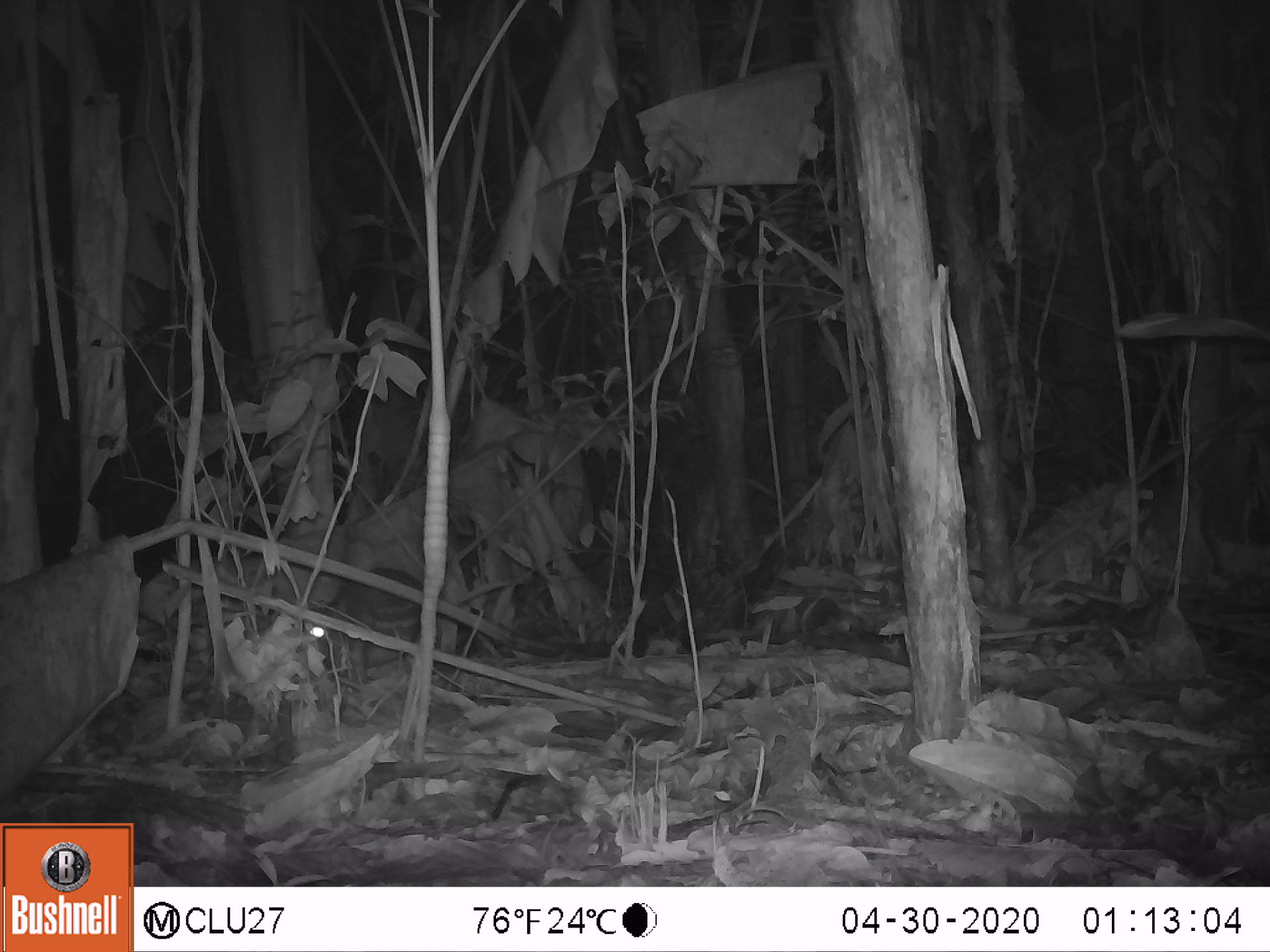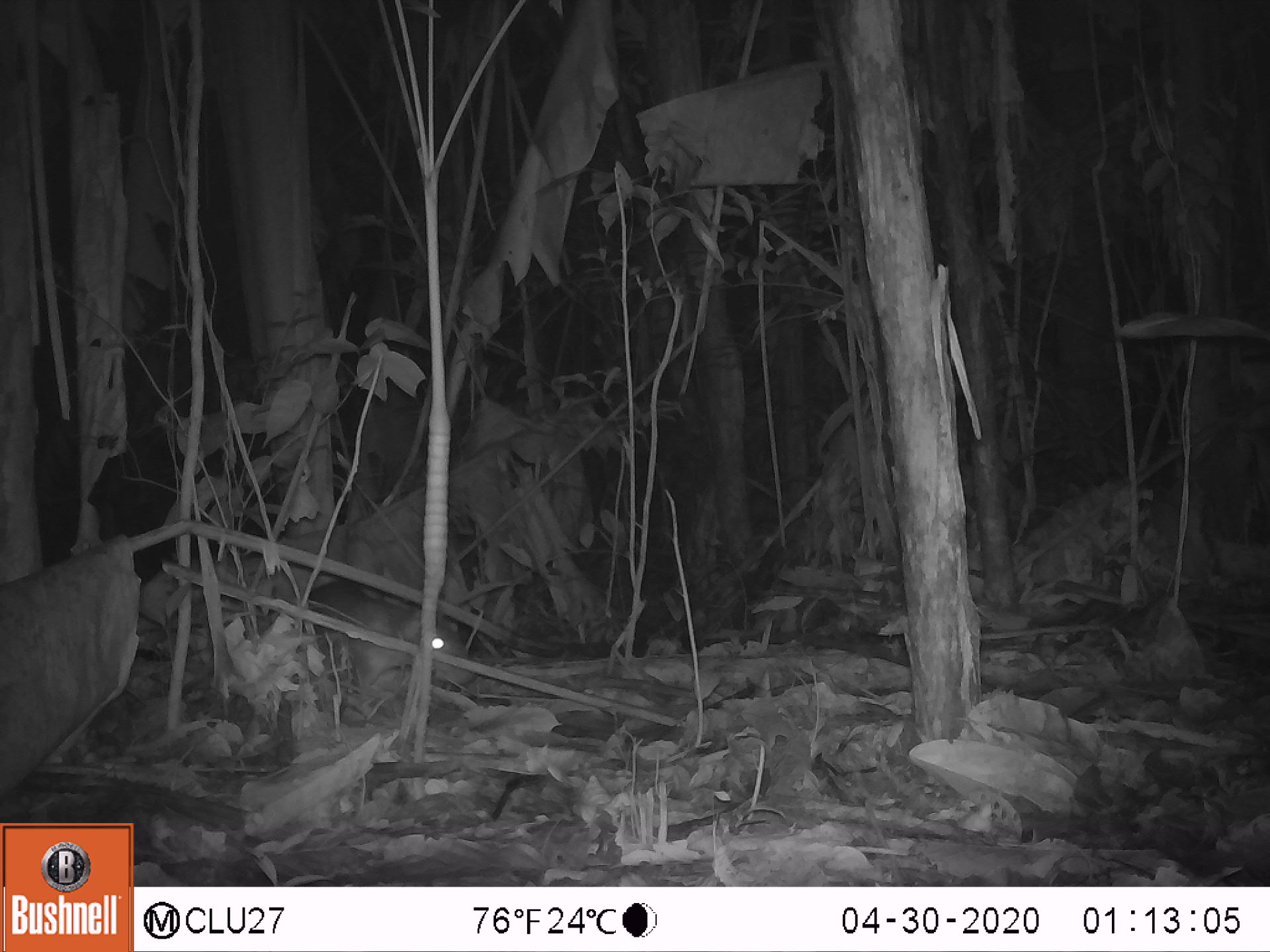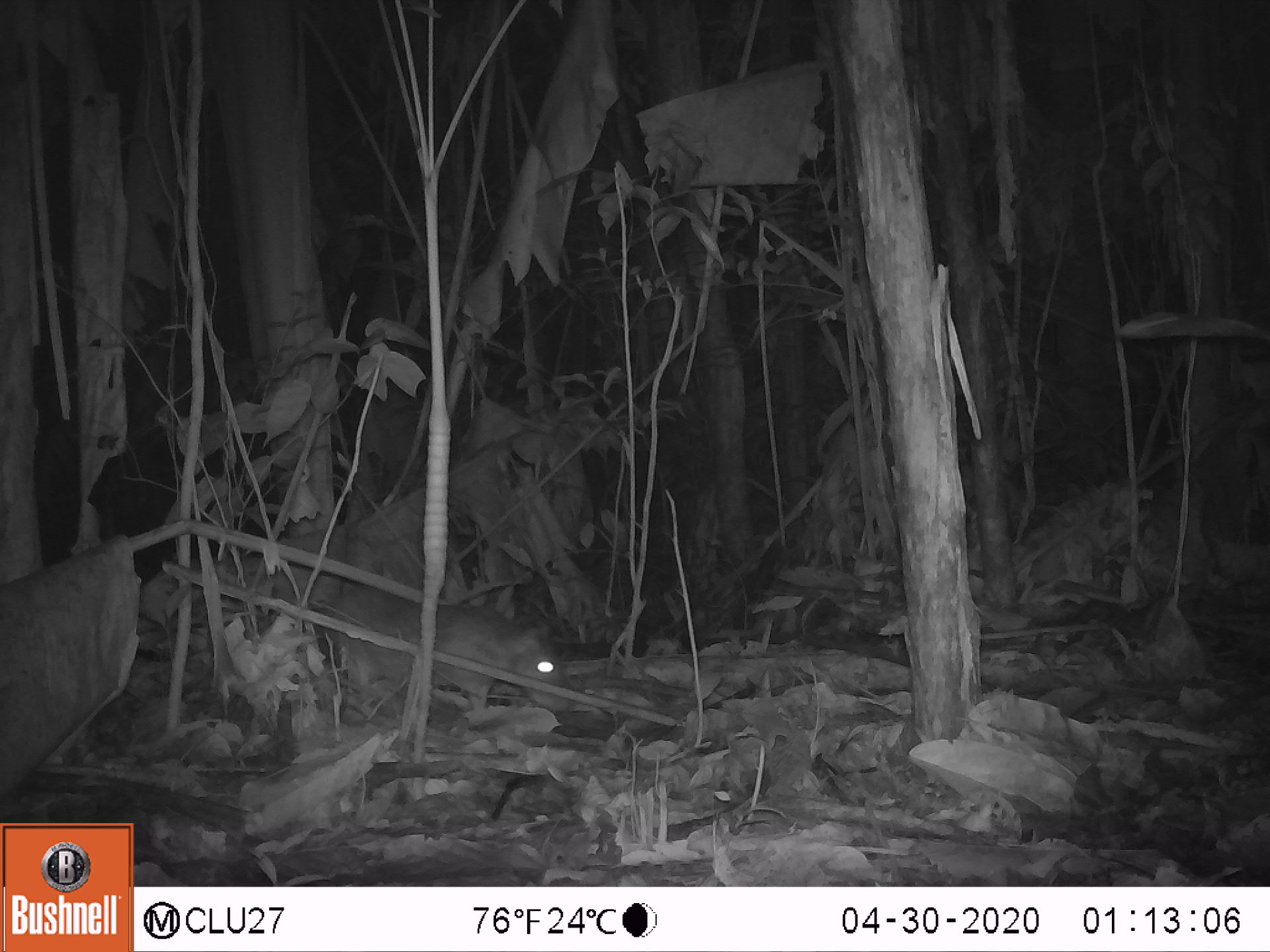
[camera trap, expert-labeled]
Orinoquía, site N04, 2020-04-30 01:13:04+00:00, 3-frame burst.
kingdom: Animalia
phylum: Chordata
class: Mammalia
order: Rodentia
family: Cuniculidae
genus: Cuniculus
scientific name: Cuniculus paca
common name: spotted paca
Spotted paca (Cuniculus paca).